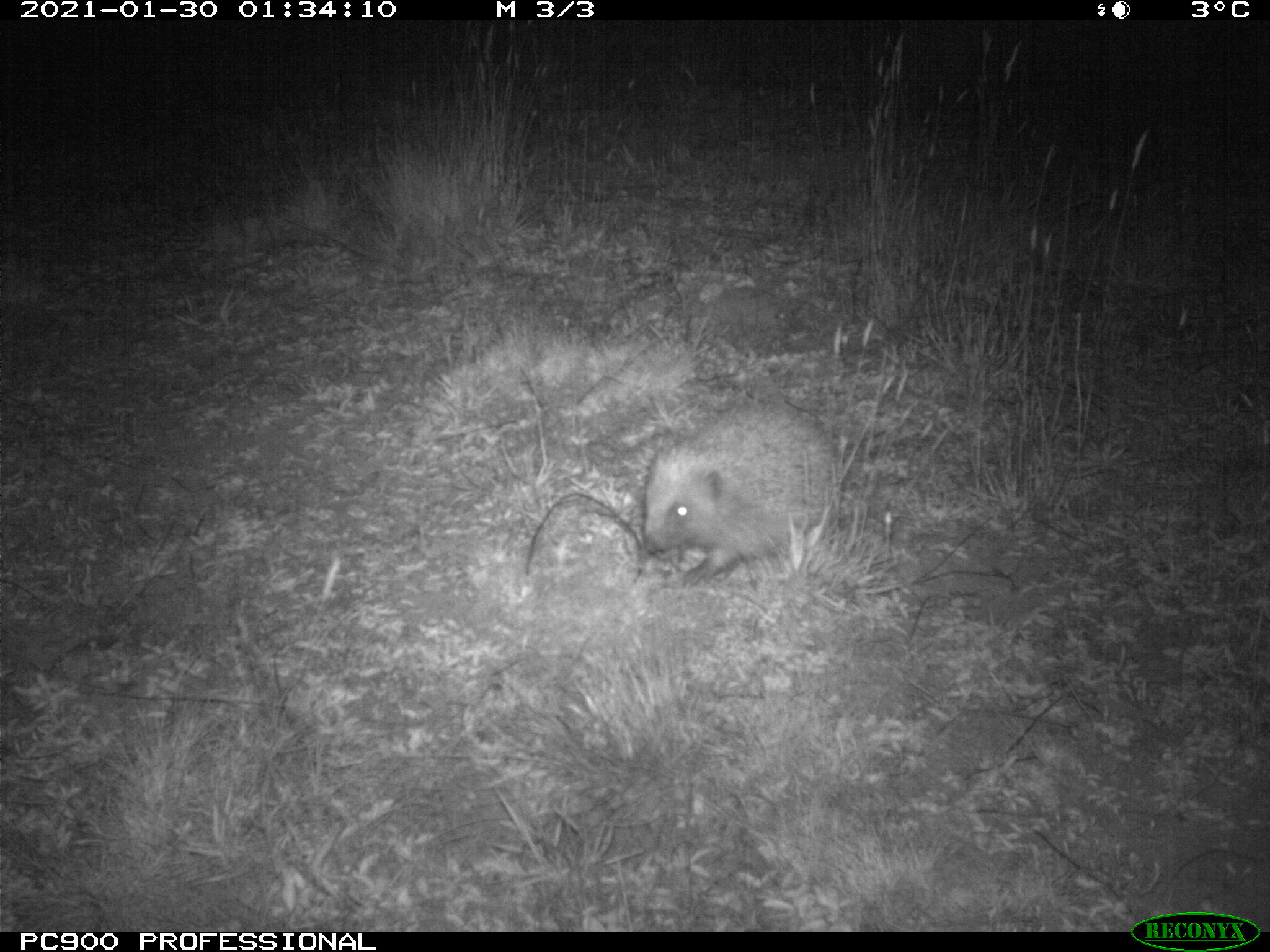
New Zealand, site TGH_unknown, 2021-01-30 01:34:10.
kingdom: Animalia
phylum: Chordata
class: Mammalia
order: Eulipotyphla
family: Erinaceidae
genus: Erinaceus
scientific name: Erinaceus europaeus europaeus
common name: european hedgehog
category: hedgehog